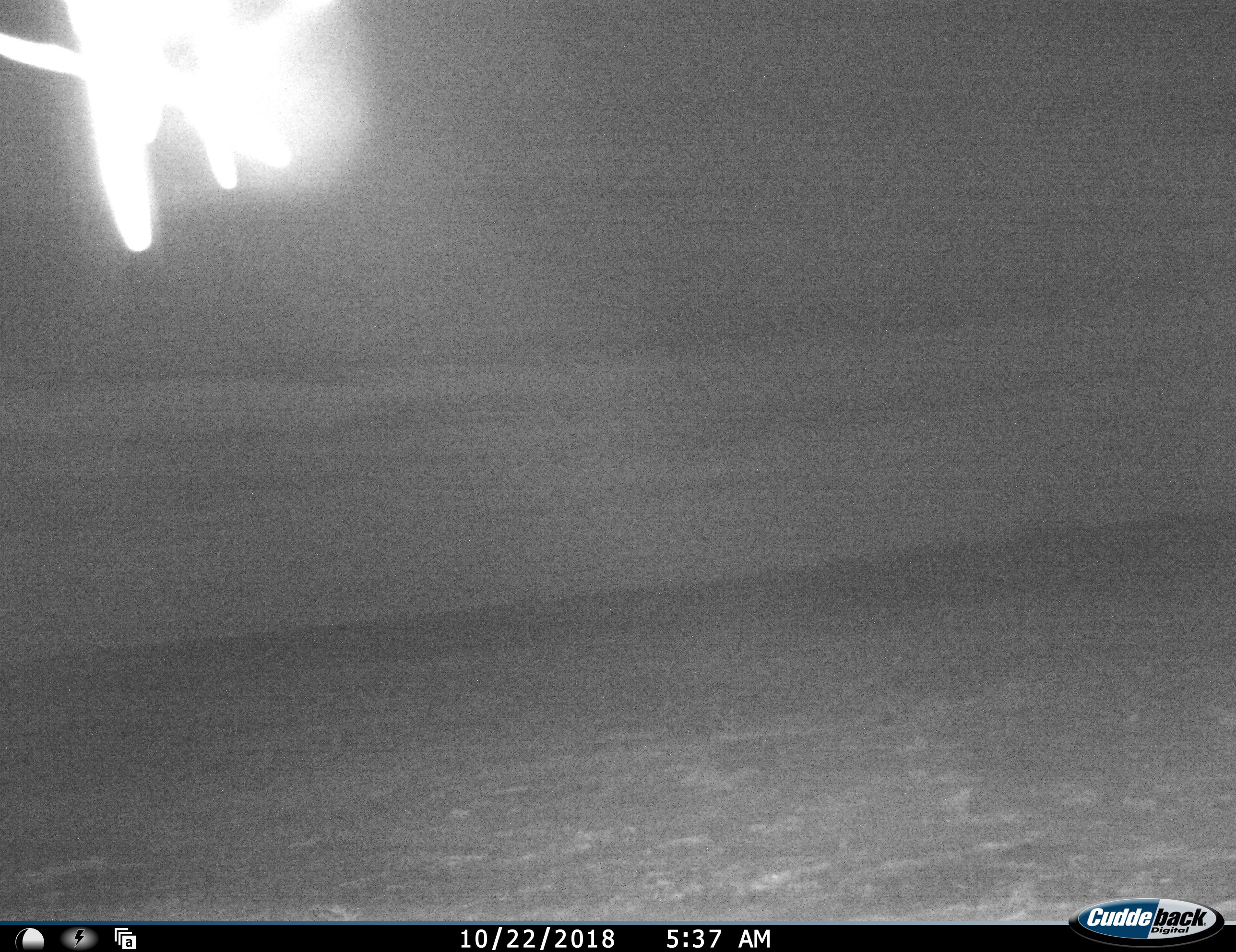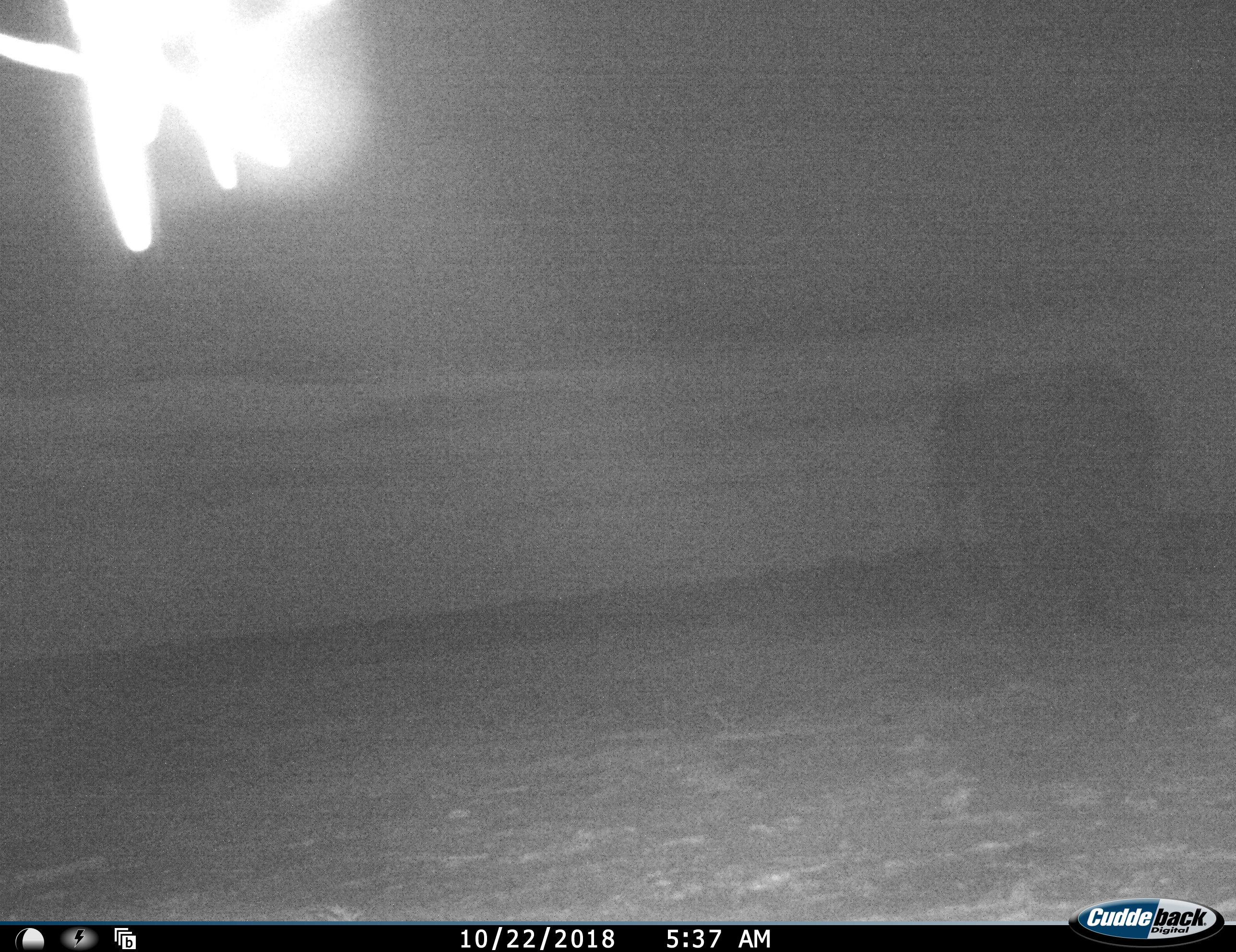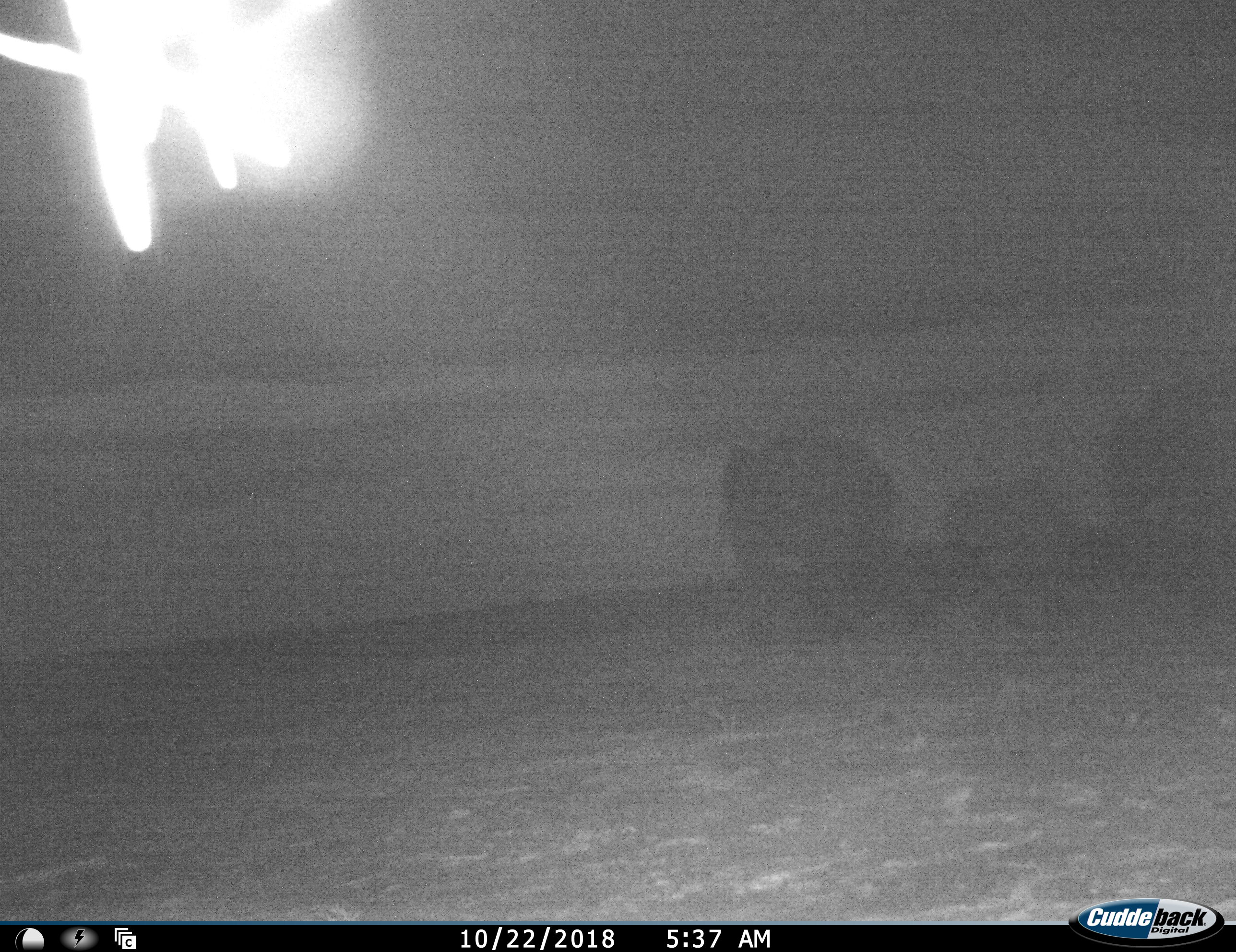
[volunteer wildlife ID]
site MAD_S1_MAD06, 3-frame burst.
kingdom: Animalia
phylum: Chordata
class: Mammalia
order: Proboscidea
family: Elephantidae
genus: Loxodonta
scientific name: Loxodonta africana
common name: african bush elephant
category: elephant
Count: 3.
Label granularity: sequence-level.